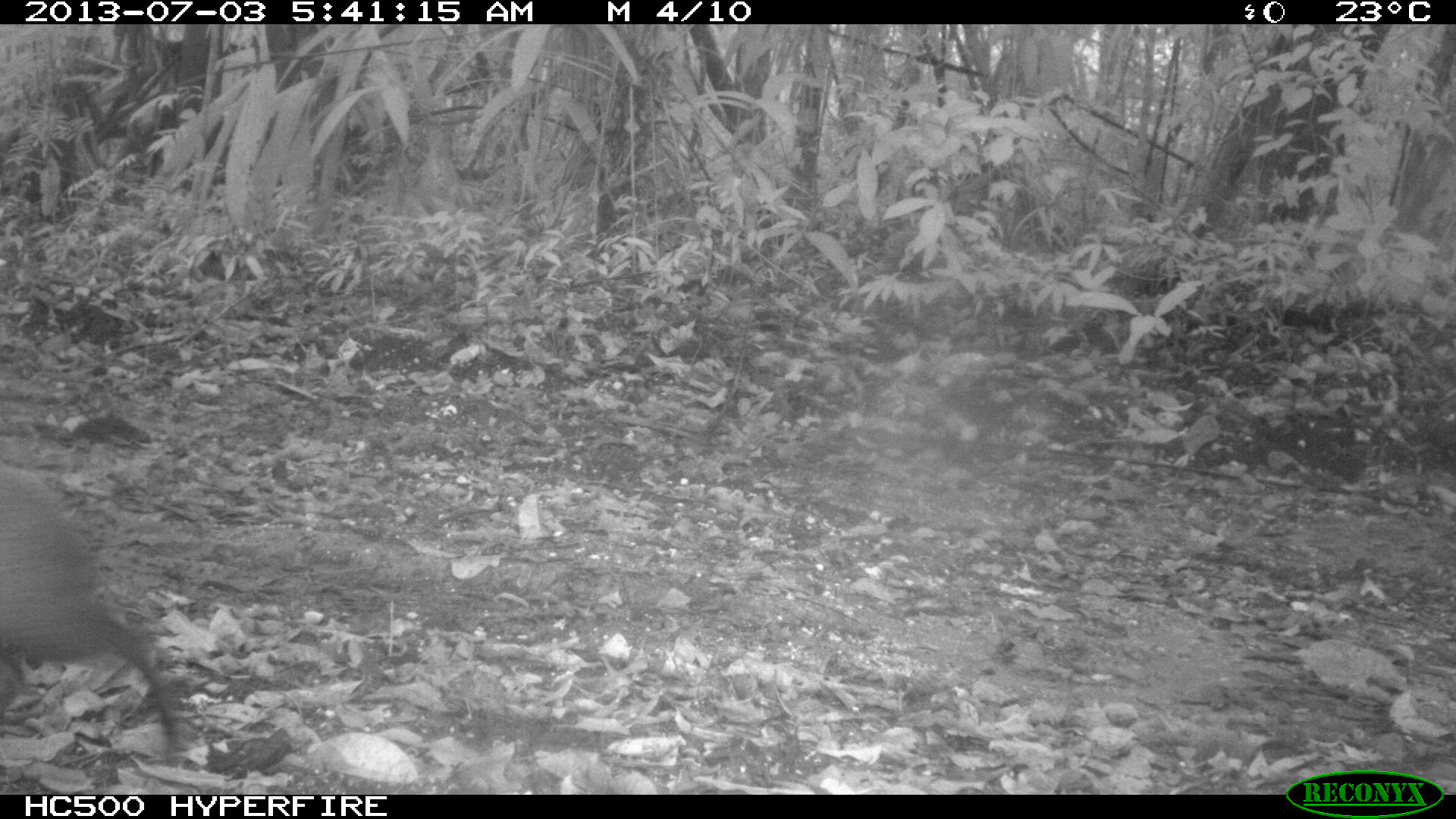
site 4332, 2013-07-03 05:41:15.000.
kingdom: Animalia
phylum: Chordata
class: Mammalia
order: Rodentia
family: Dasyproctidae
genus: Dasyprocta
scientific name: Dasyprocta punctata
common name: central american agouti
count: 1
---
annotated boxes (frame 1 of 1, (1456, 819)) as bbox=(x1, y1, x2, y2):
dasyprocta punctata: bbox=(0, 461, 182, 766)